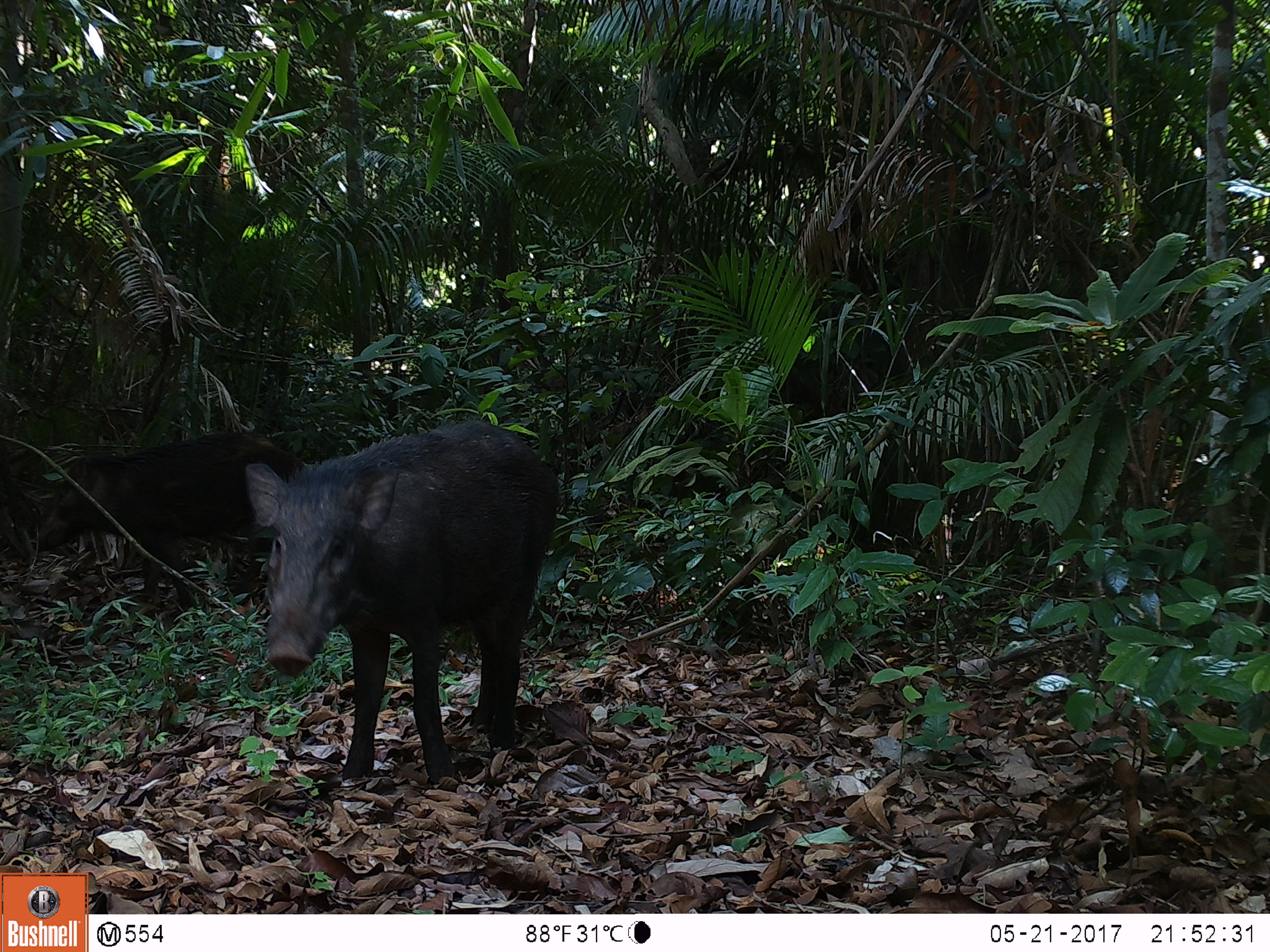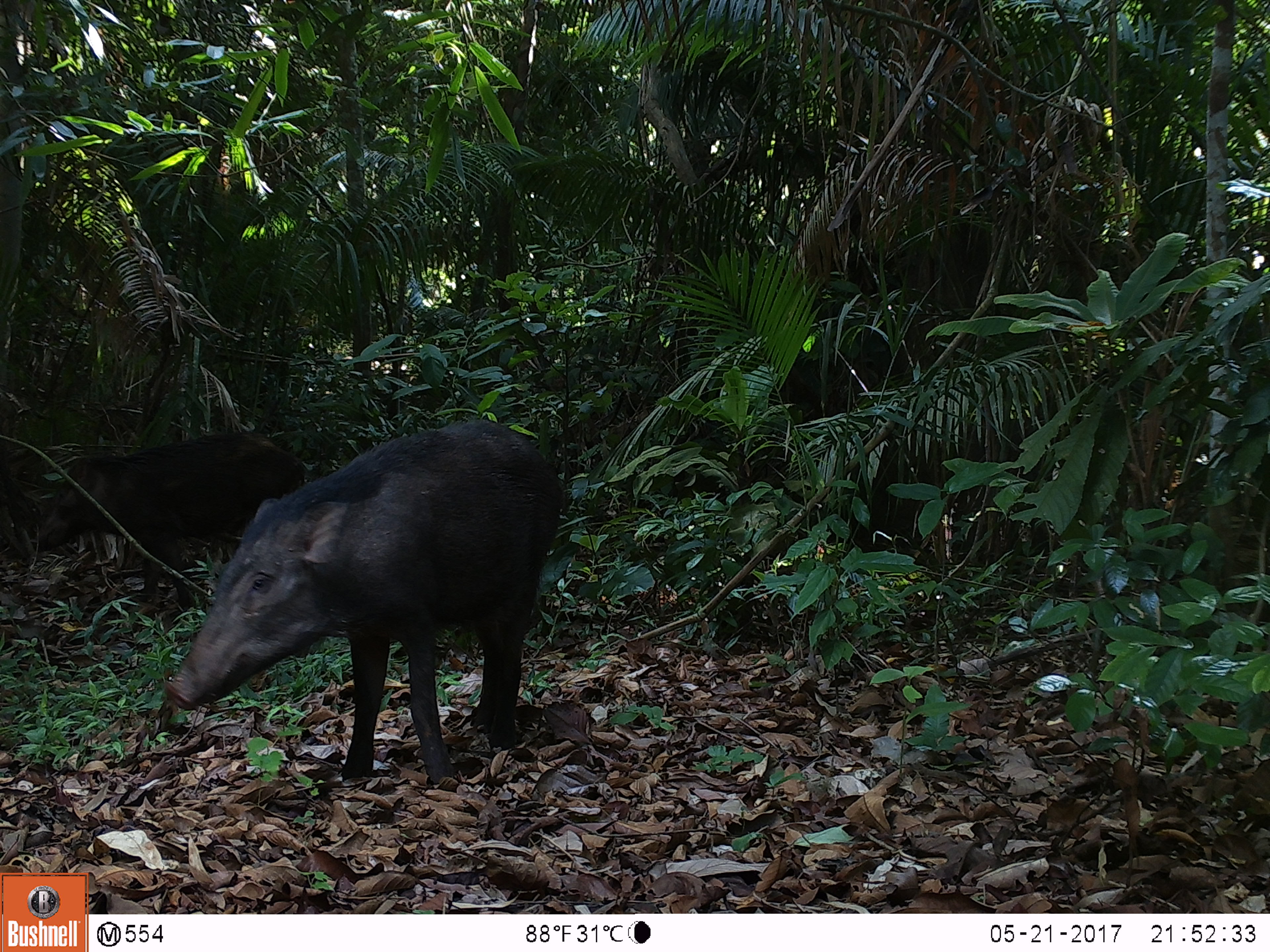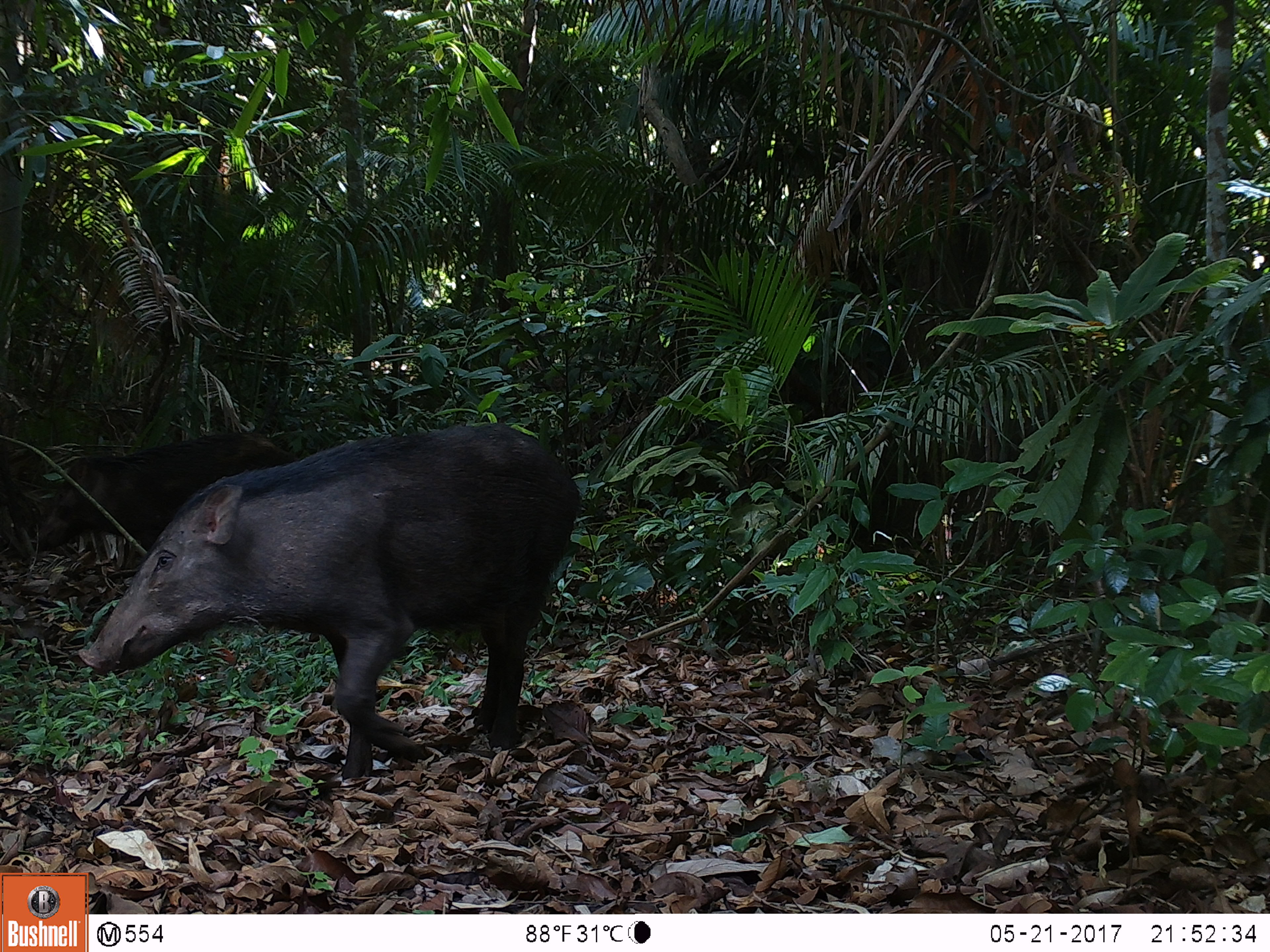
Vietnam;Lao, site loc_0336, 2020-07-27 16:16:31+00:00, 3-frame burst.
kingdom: Animalia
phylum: Chordata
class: Mammalia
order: Artiodactyla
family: Suidae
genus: Sus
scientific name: Sus scrofa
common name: eurasian wild pig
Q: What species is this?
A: Eurasian wild pig (Sus scrofa).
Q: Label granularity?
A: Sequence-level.